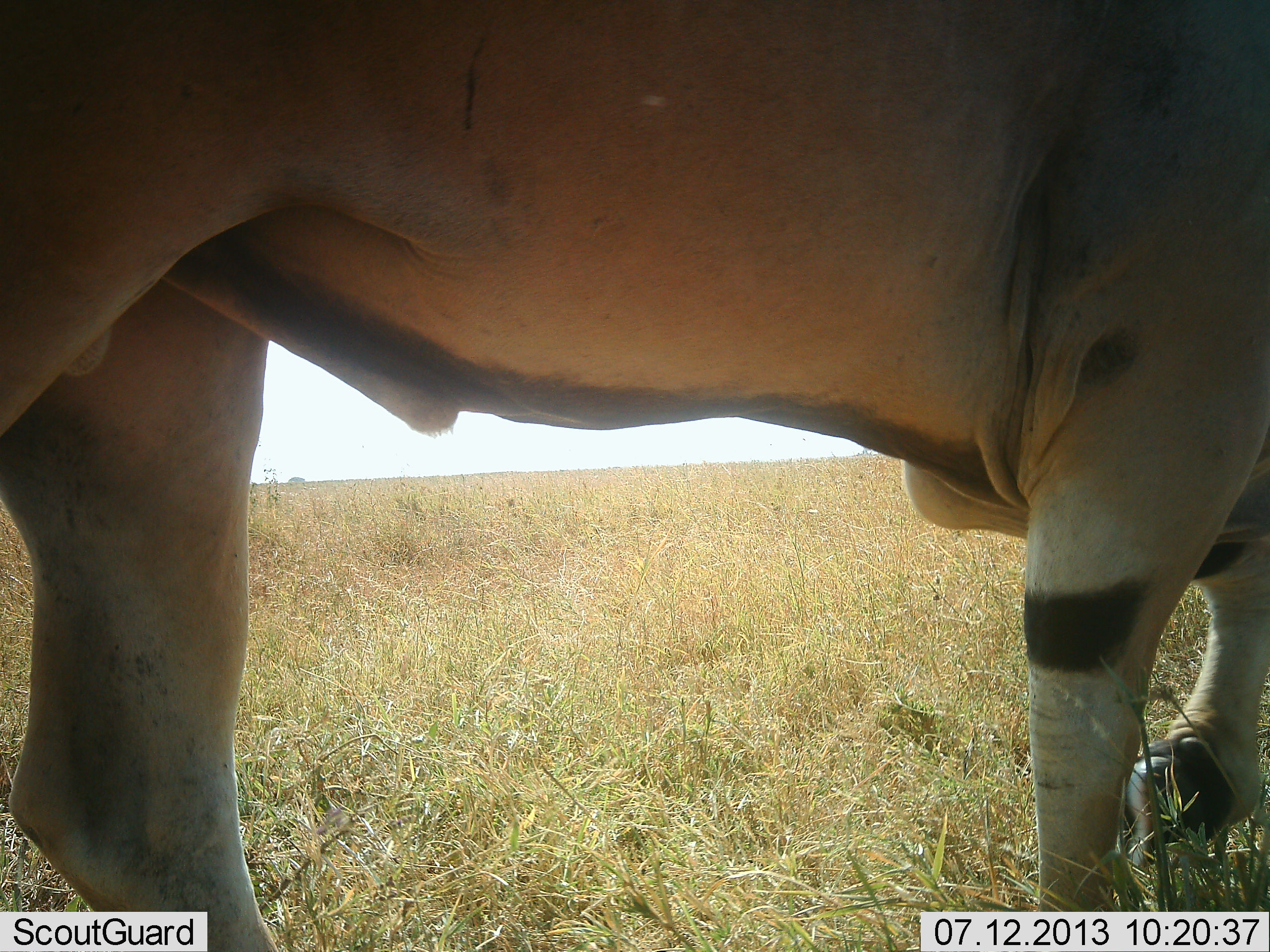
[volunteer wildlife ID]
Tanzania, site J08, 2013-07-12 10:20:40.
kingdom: Animalia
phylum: Chordata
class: Mammalia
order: Artiodactyla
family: Bovidae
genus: Tragelaphus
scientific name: Tragelaphus oryx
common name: eland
Eland (Tragelaphus oryx), count 1. Behavior (volunteer vote fractions): standing 90%, resting 0%, moving 0%, interacting 0%. Young present (vote fraction): 0%. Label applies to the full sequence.